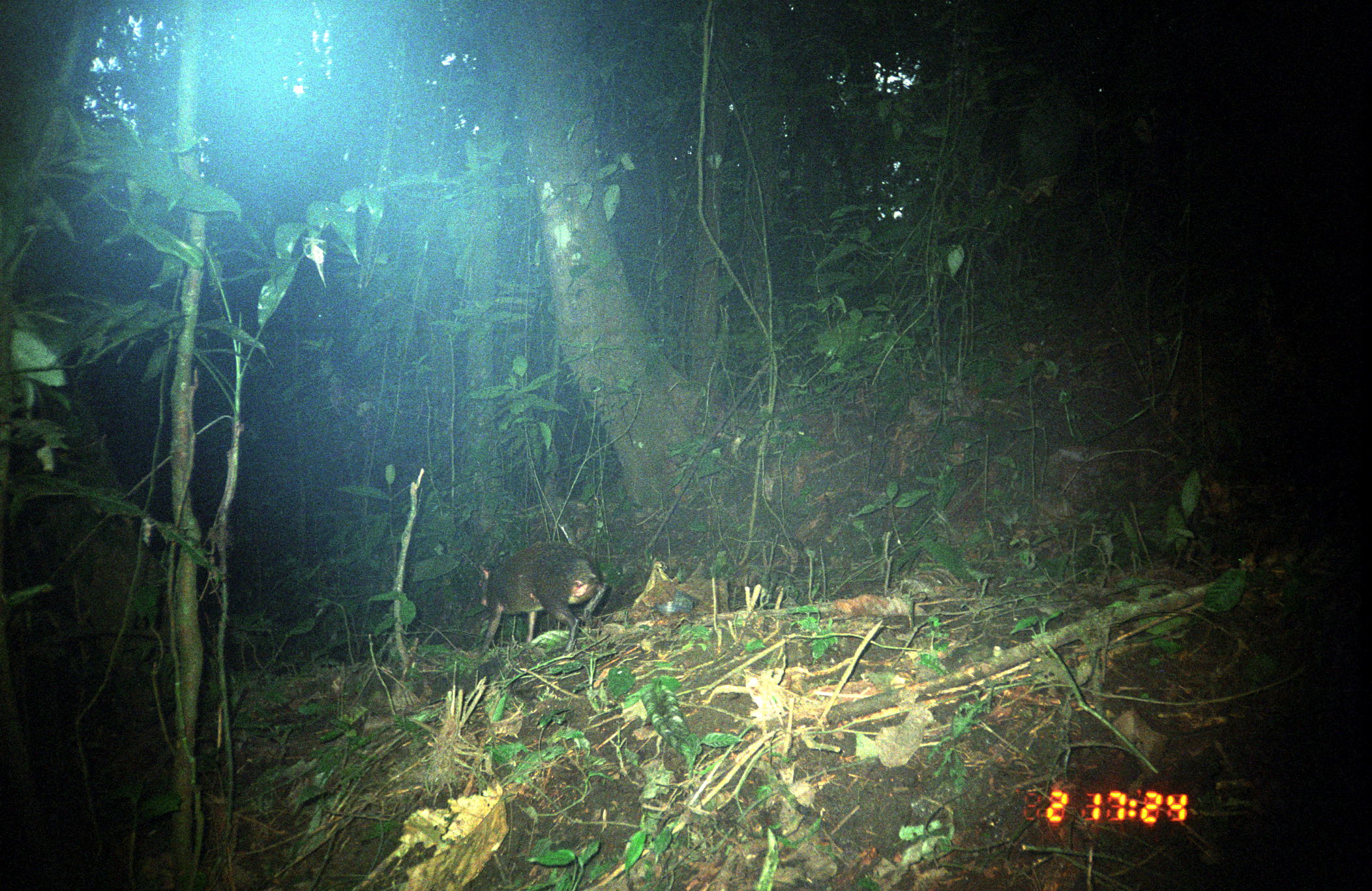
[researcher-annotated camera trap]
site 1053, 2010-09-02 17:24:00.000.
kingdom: Animalia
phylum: Chordata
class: Mammalia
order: Rodentia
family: Dasyproctidae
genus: Dasyprocta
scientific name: Dasyprocta punctata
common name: central american agouti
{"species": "Dasyprocta punctata (central american agouti)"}